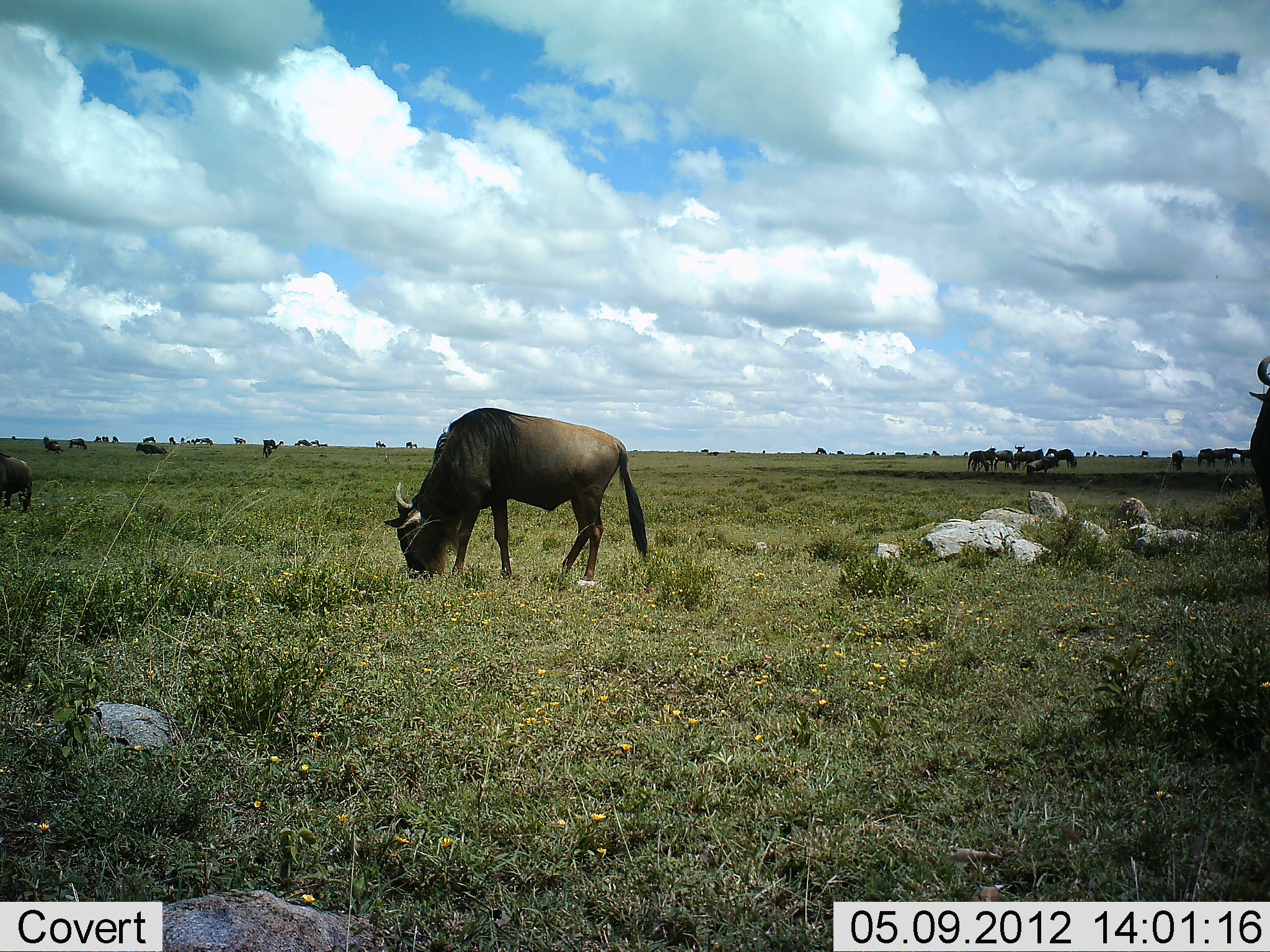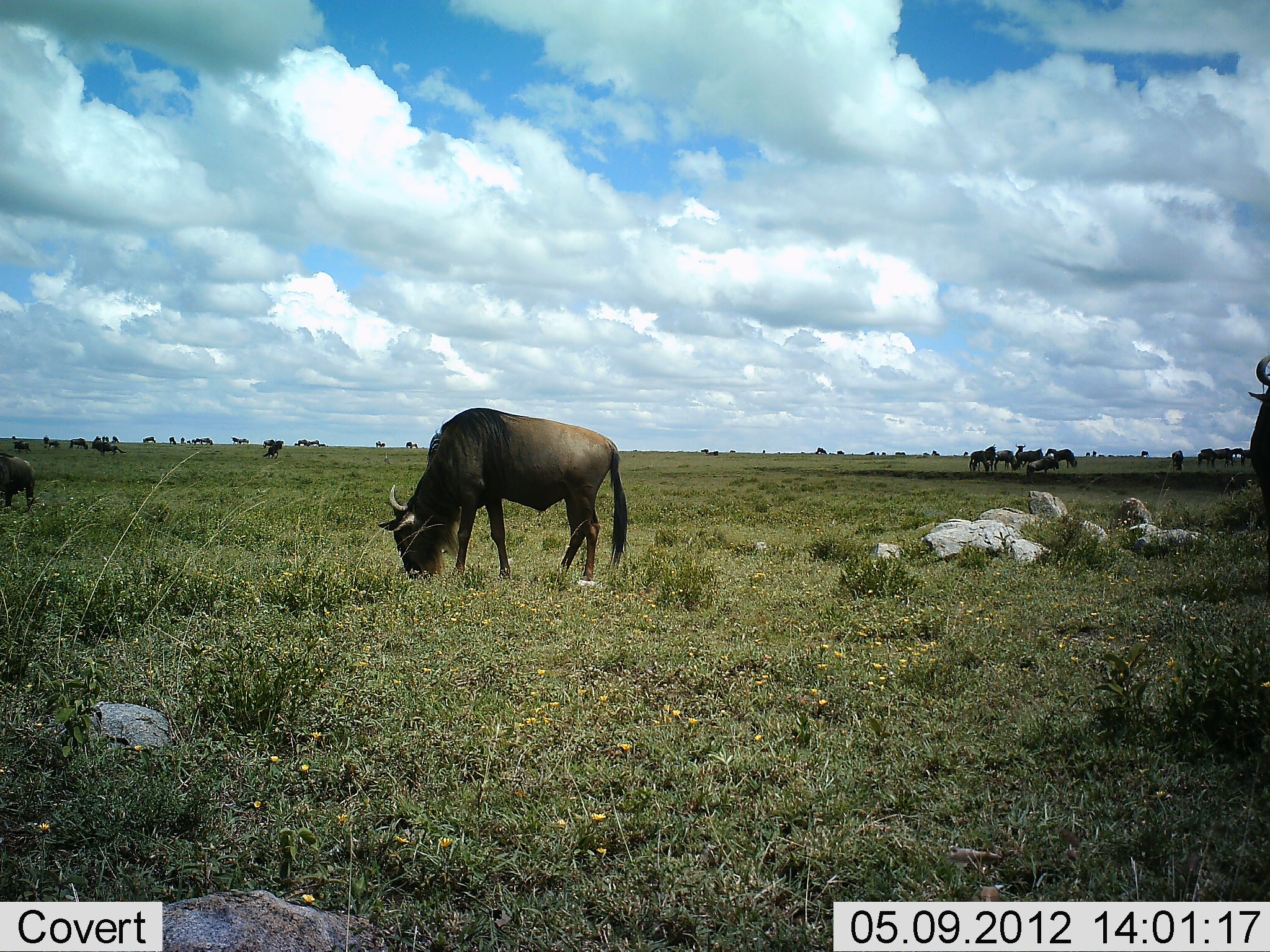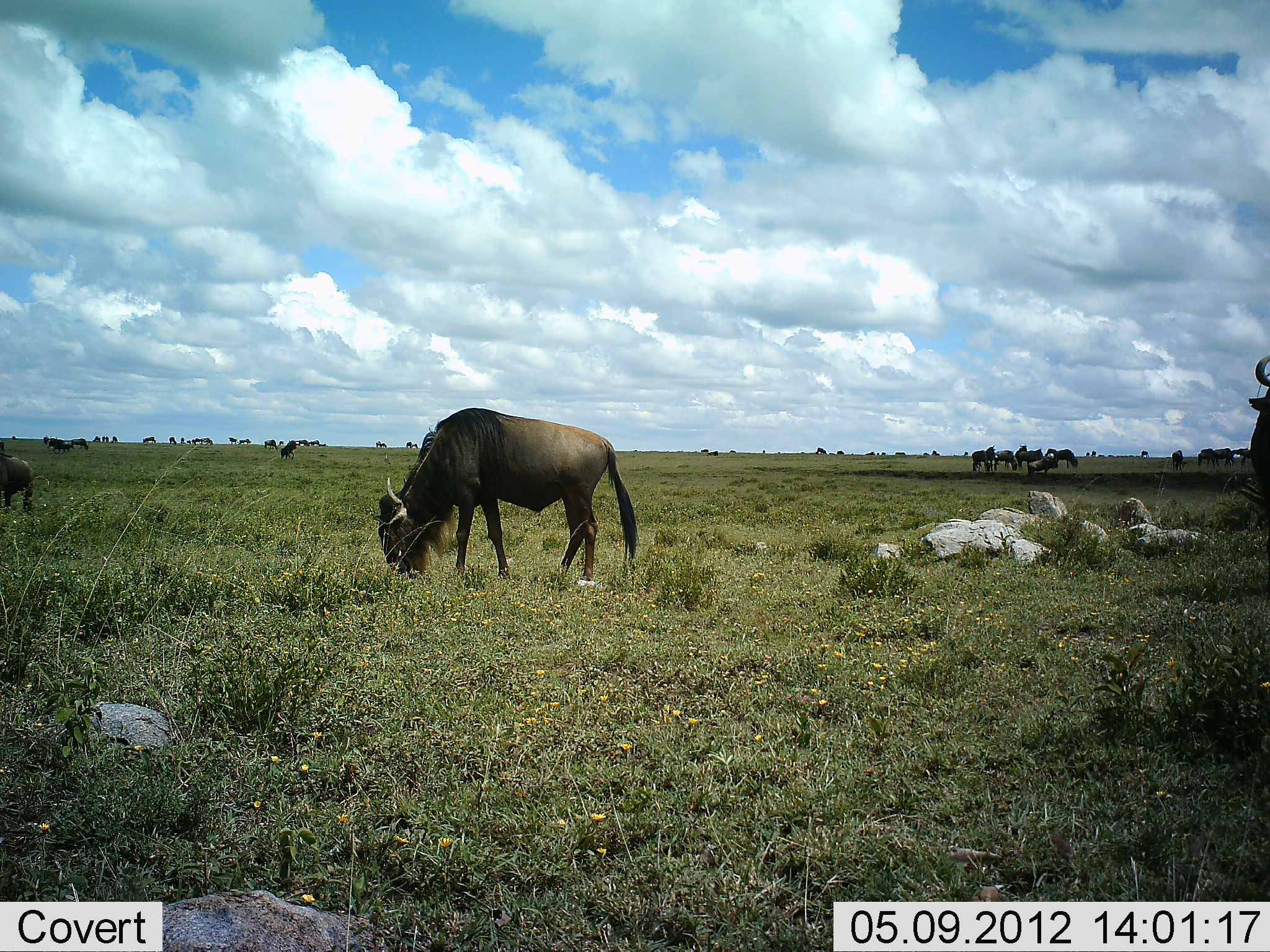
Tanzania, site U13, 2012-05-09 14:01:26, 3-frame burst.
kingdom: Animalia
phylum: Chordata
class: Mammalia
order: Artiodactyla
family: Bovidae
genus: Connochaetes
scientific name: Connochaetes taurinus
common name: blue wildebeest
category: wildebeest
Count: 11-50.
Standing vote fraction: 80%.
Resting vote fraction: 0%.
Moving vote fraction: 50%.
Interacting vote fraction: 0%.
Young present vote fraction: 0%.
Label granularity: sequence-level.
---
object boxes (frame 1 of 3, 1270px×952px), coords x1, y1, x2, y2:
animal: 384, 407, 647, 588; 1231, 356, 1270, 602; 0, 454, 32, 513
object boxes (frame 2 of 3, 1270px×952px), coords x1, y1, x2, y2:
animal: 377, 407, 627, 590; 1248, 356, 1270, 599; 0, 454, 35, 512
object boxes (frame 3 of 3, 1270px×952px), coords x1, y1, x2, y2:
animal: 372, 407, 640, 588; 1248, 356, 1270, 571; 0, 453, 35, 516